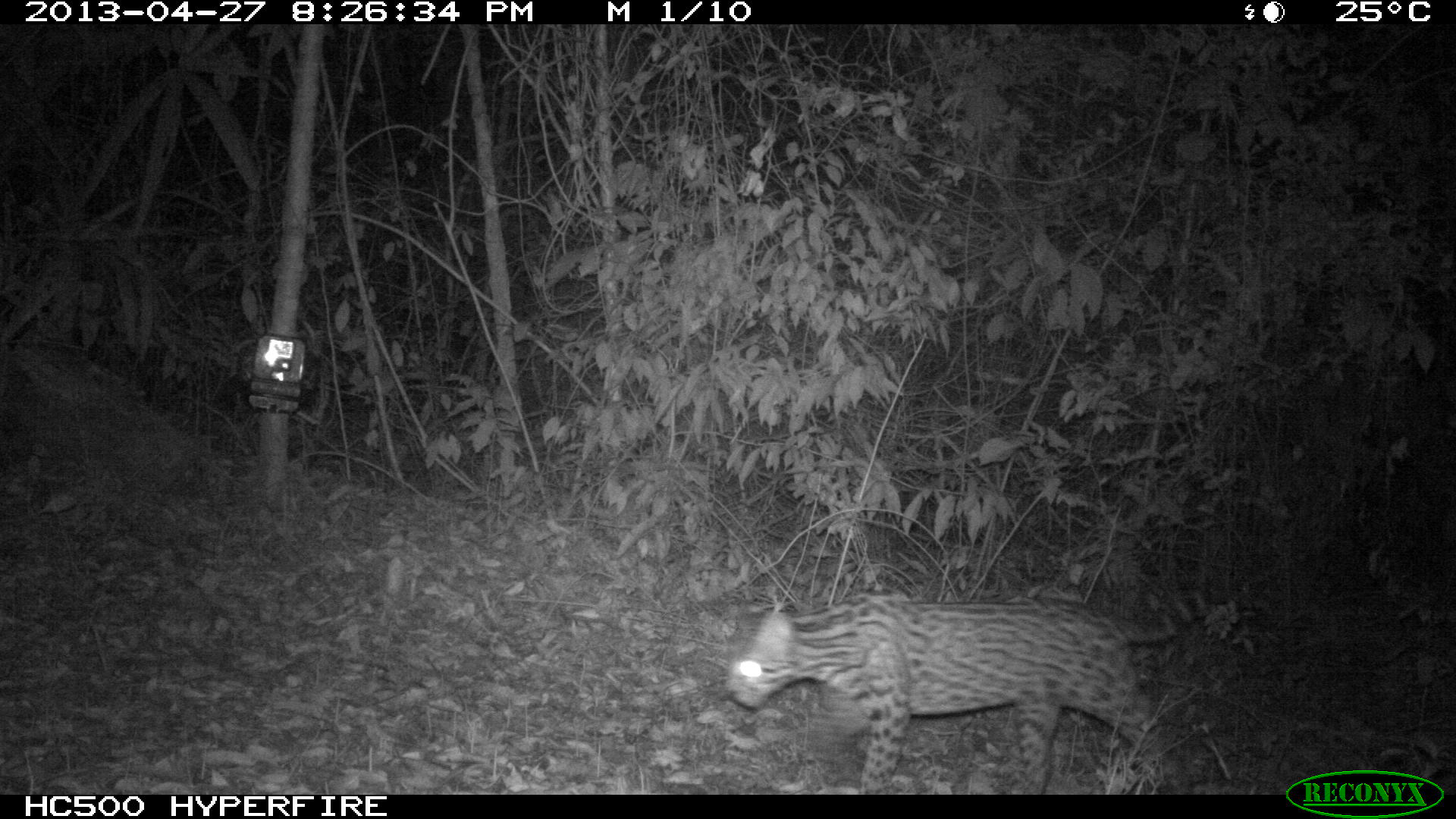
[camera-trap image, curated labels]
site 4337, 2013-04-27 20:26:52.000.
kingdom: Animalia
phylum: Chordata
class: Mammalia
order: Carnivora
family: Felidae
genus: Leopardus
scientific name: Leopardus pardalis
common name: ocelot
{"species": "Leopardus pardalis (ocelot)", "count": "1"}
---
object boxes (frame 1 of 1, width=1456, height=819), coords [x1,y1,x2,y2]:
leopardus pardalis: [724,594,1176,795]